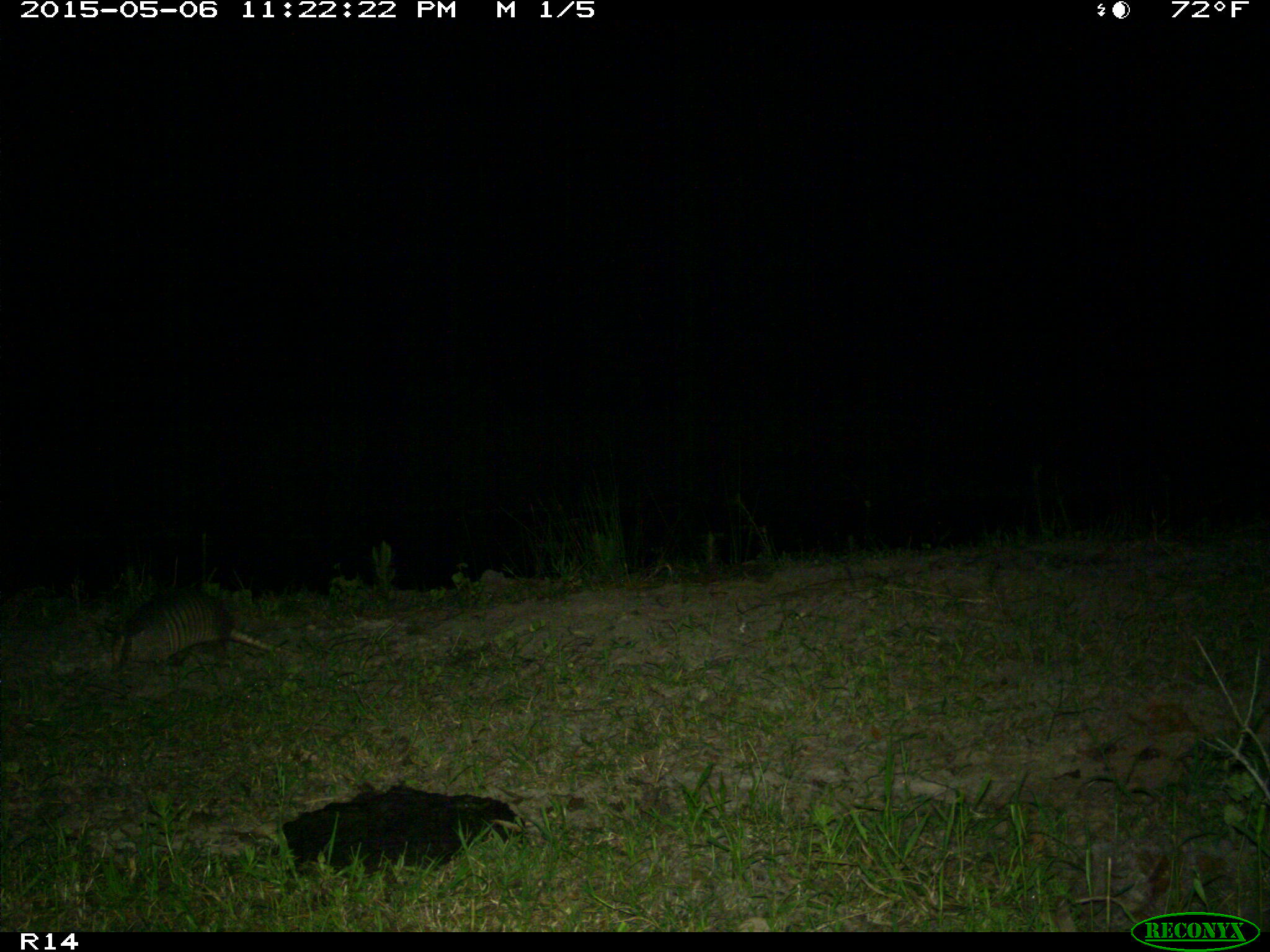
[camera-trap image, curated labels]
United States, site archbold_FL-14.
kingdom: Animalia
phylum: Chordata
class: Mammalia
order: Cingulata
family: Dasypodidae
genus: Dasypus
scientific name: Dasypus novemcinctus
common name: nine-banded armadillo